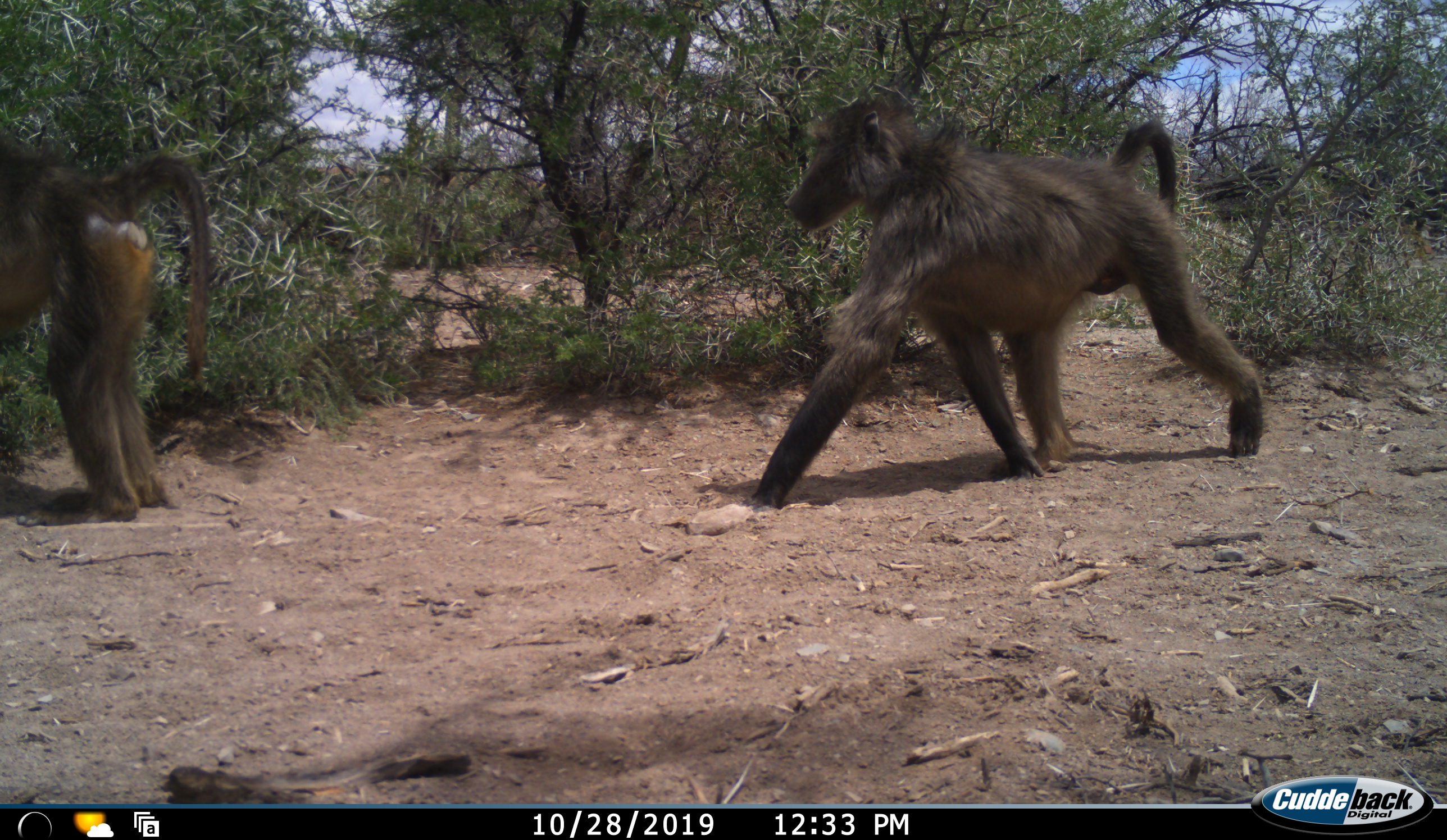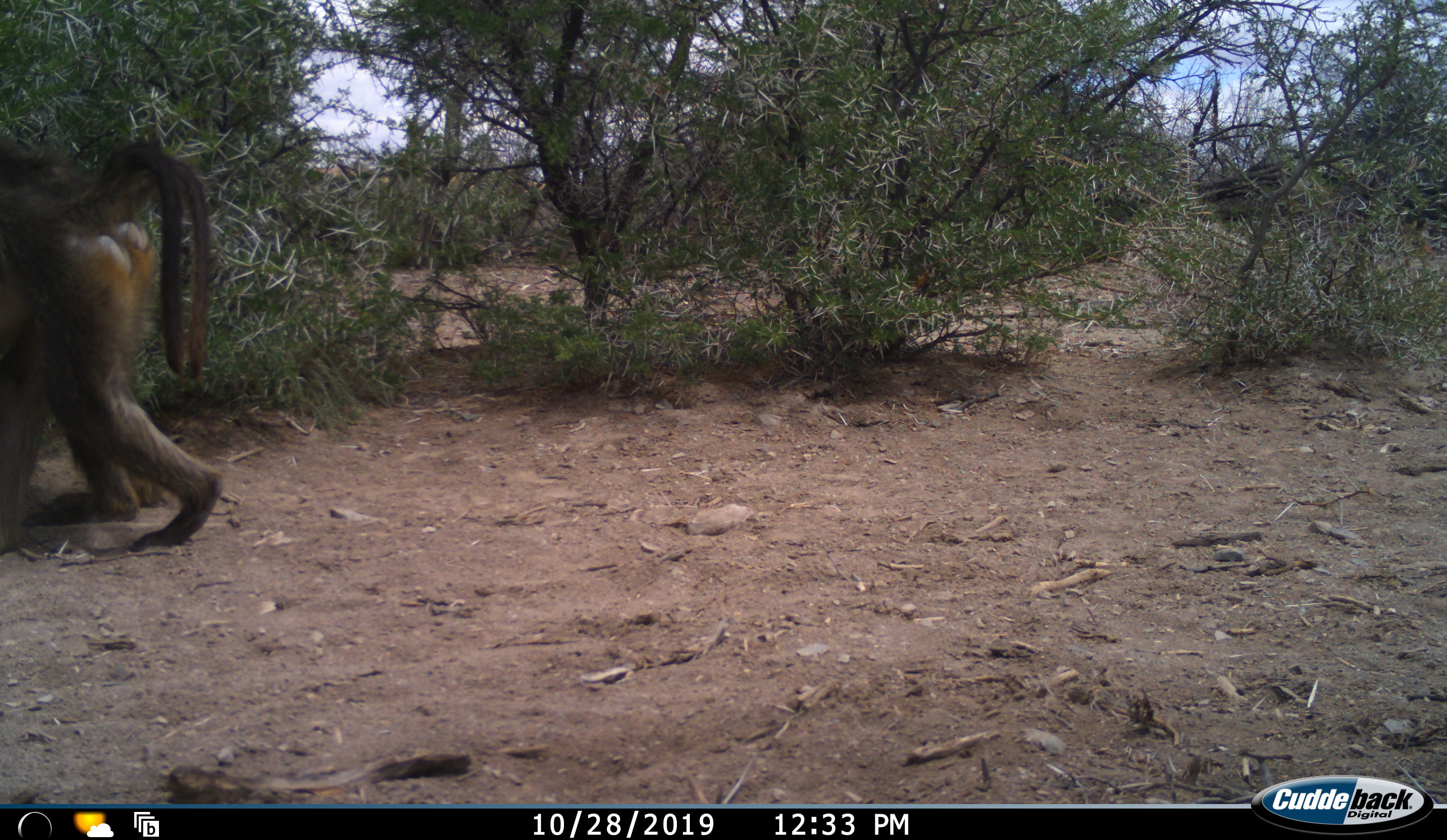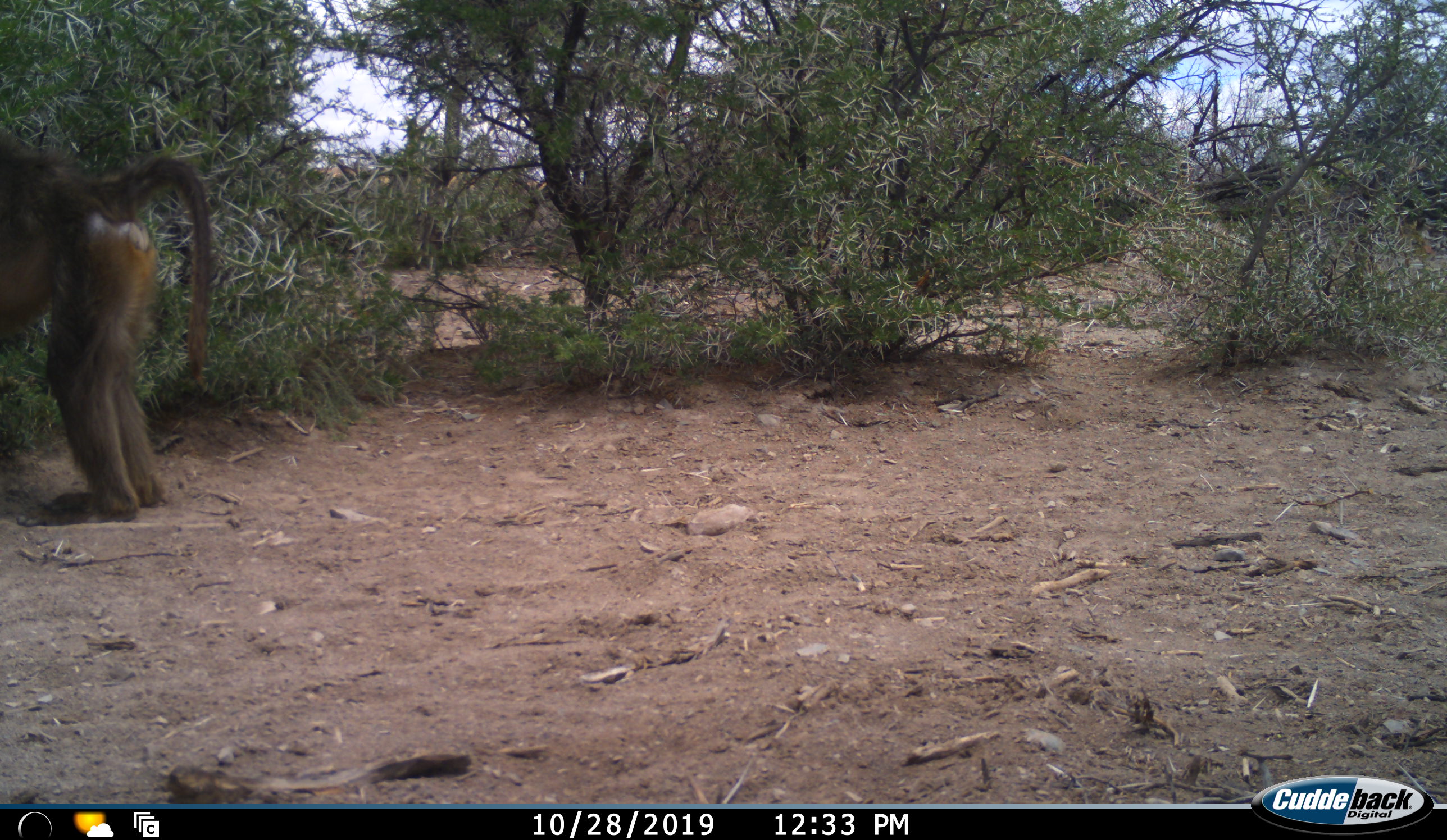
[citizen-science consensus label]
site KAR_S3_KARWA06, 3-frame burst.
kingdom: Animalia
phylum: Chordata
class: Mammalia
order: Primates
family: Cercopithecidae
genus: Papio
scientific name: Papio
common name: baboon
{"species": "baboon (Papio)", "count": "2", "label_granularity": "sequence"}